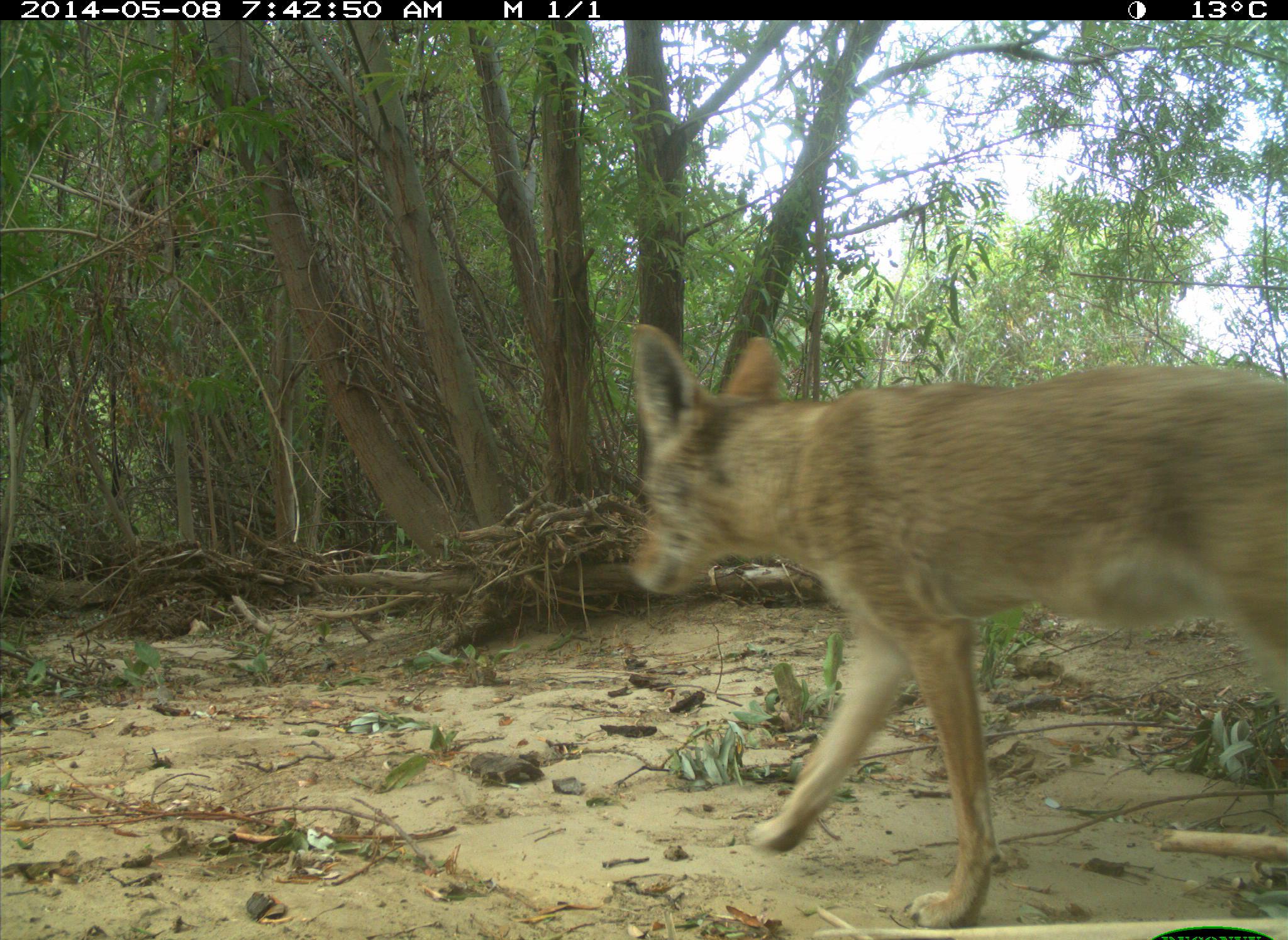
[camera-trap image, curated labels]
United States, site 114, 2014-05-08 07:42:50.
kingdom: Animalia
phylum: Chordata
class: Mammalia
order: Carnivora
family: Canidae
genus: Canis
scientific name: Canis latrans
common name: coyote